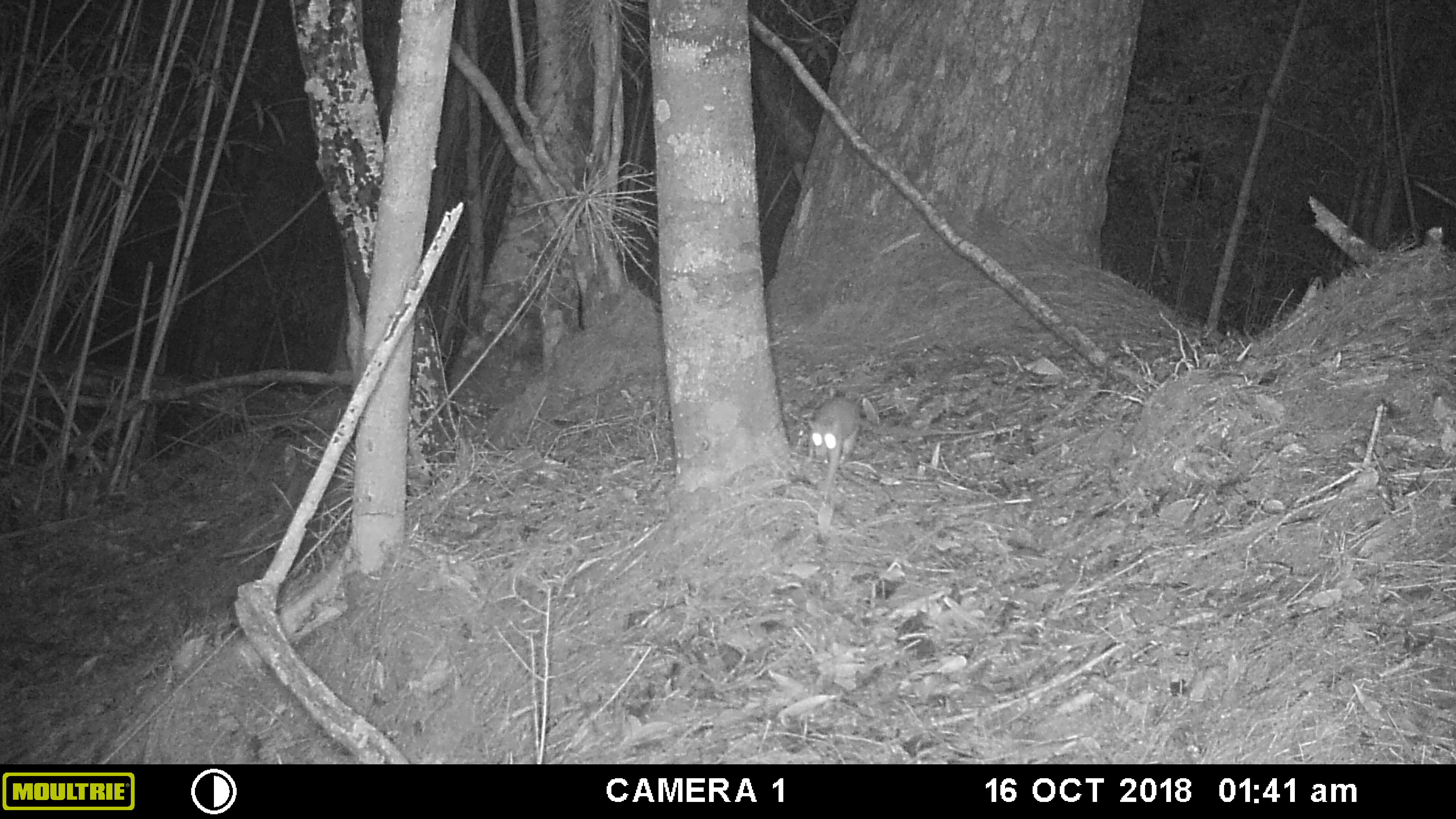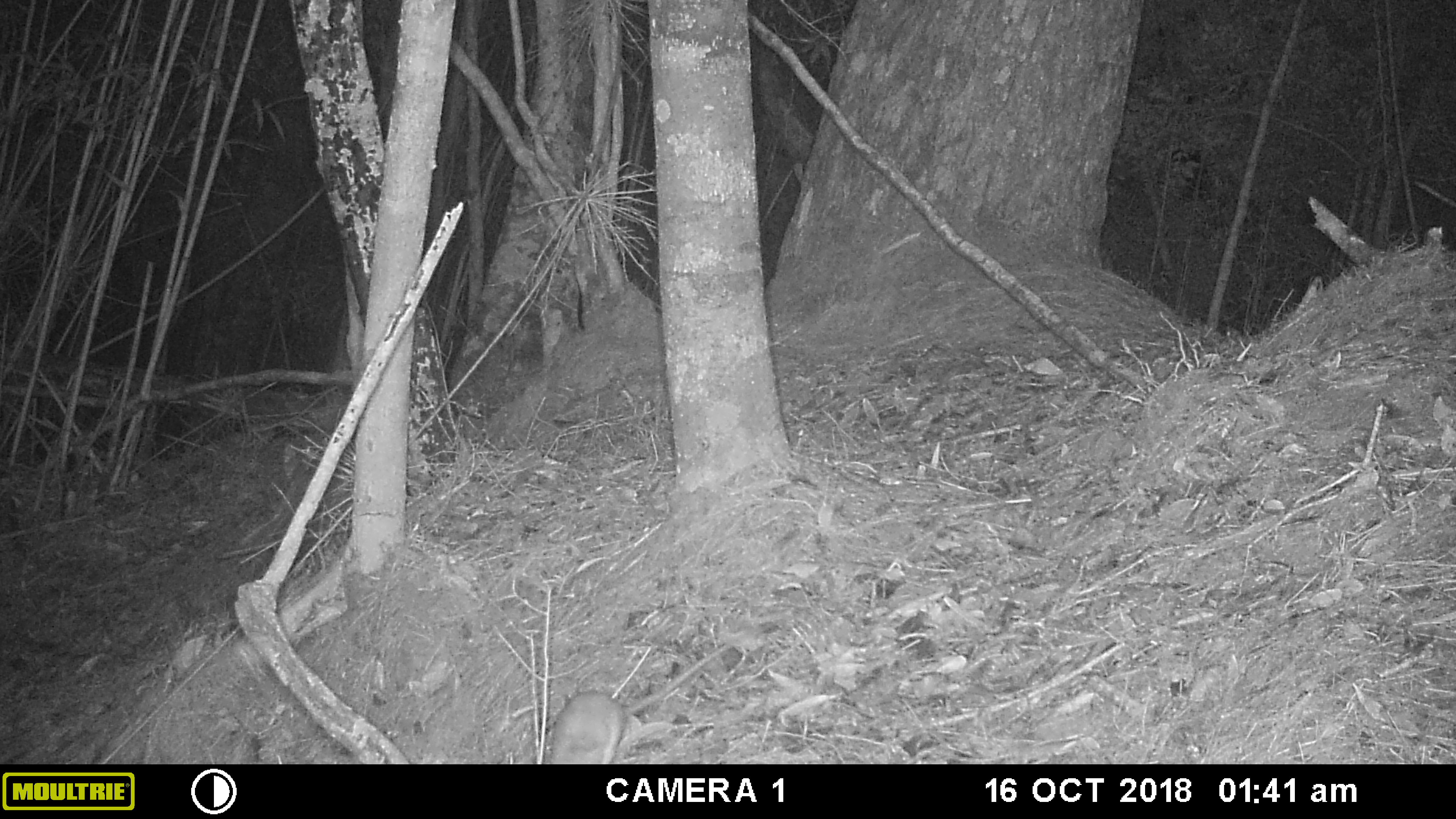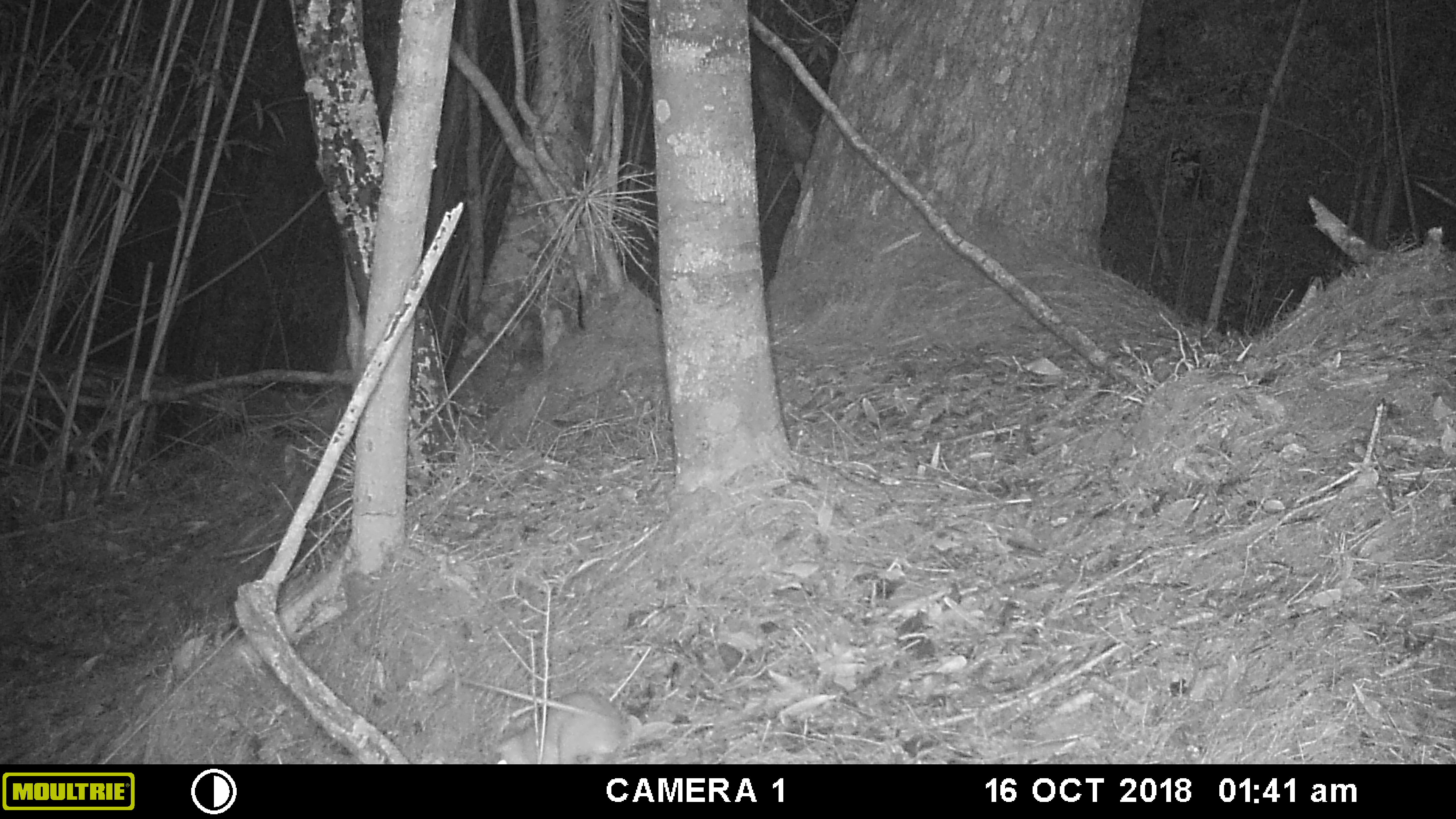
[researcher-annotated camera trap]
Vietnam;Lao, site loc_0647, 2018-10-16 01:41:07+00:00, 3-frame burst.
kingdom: Animalia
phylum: Chordata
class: Mammalia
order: Rodentia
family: Muridae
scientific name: Muridae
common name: old-world mice and rats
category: unidentified murid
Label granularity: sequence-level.